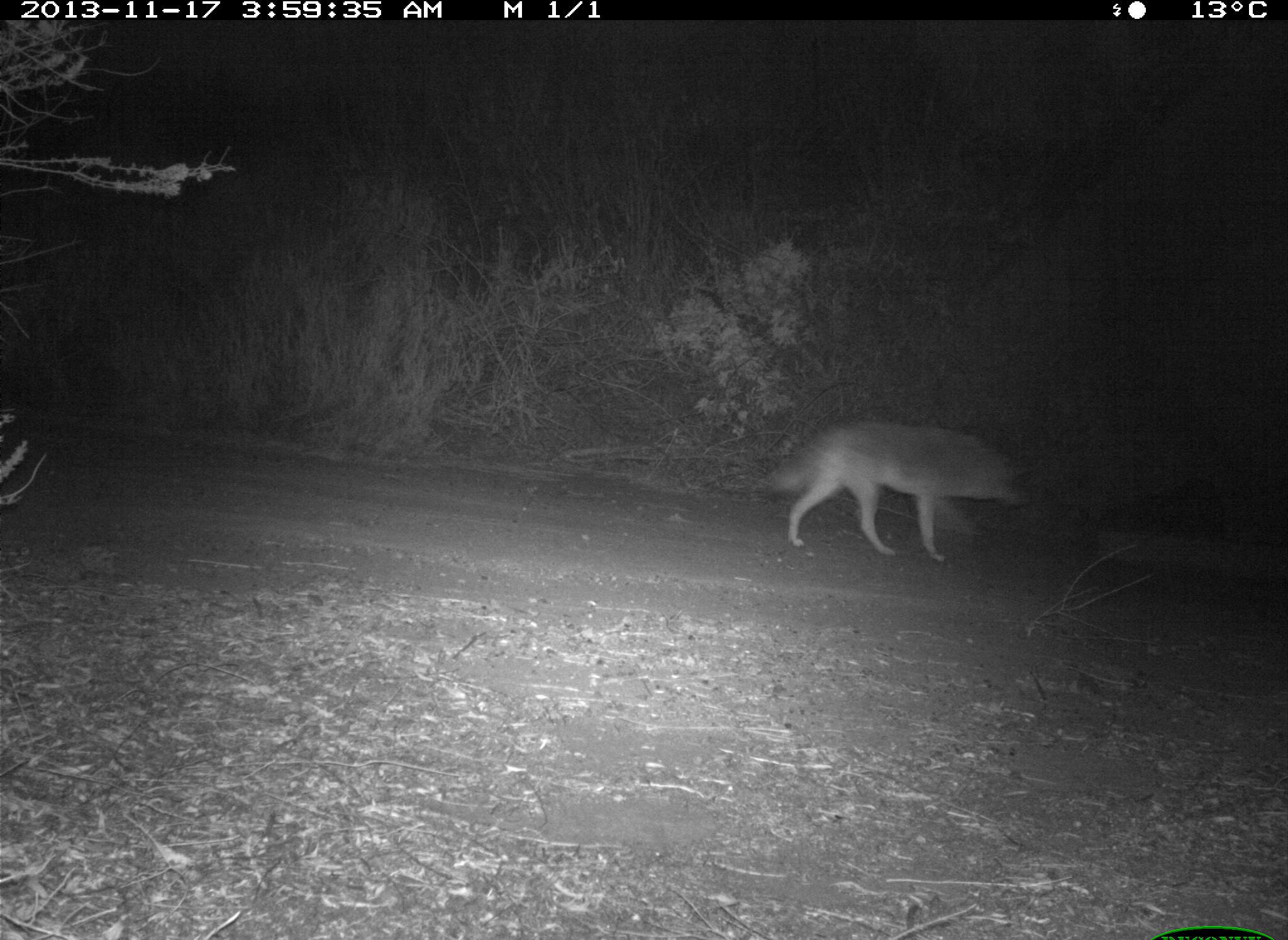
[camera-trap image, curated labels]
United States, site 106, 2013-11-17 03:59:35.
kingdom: Animalia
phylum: Chordata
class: Mammalia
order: Carnivora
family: Canidae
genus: Canis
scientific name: Canis latrans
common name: coyote